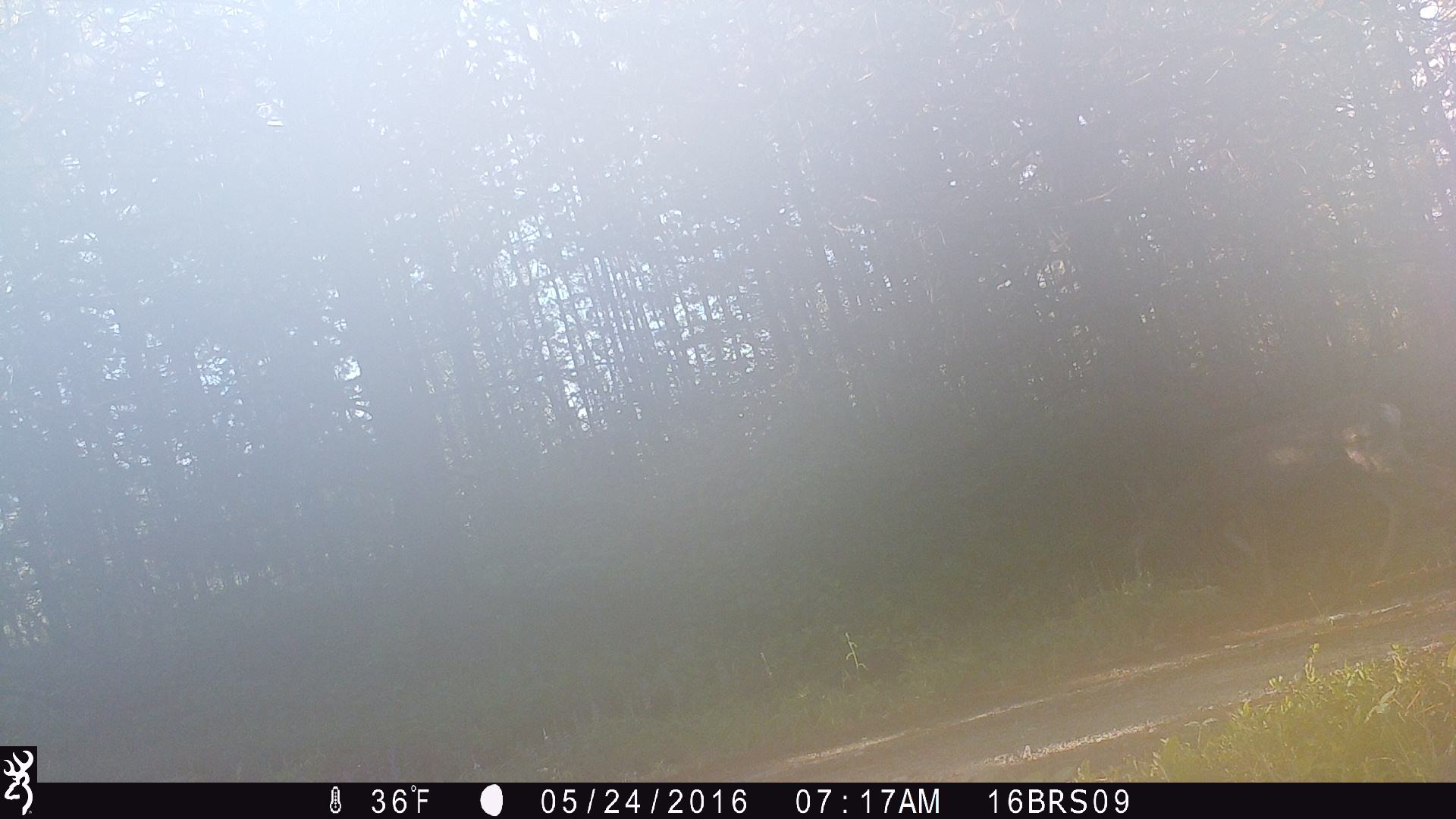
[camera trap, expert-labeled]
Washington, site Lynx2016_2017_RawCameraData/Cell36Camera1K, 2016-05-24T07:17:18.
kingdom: Animalia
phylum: Chordata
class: Mammalia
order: Artiodactyla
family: Cervidae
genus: Odocoileus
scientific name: Odocoileus hemionus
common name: mule deer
Odocoileus hemionus (mule deer). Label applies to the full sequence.